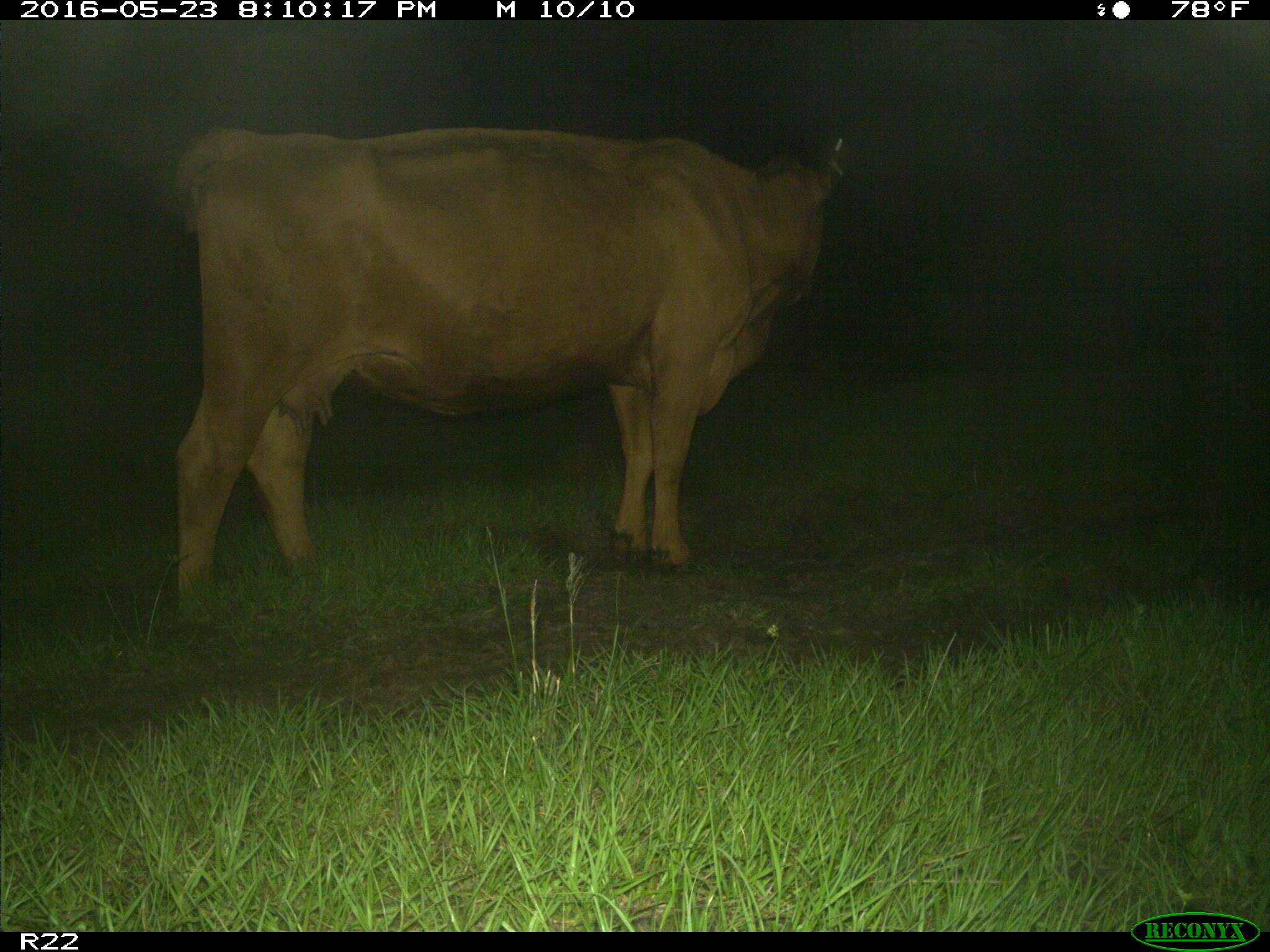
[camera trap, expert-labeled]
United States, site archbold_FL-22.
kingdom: Animalia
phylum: Chordata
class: Mammalia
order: Artiodactyla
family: Bovidae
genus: Bos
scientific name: Bos taurus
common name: domestic cow